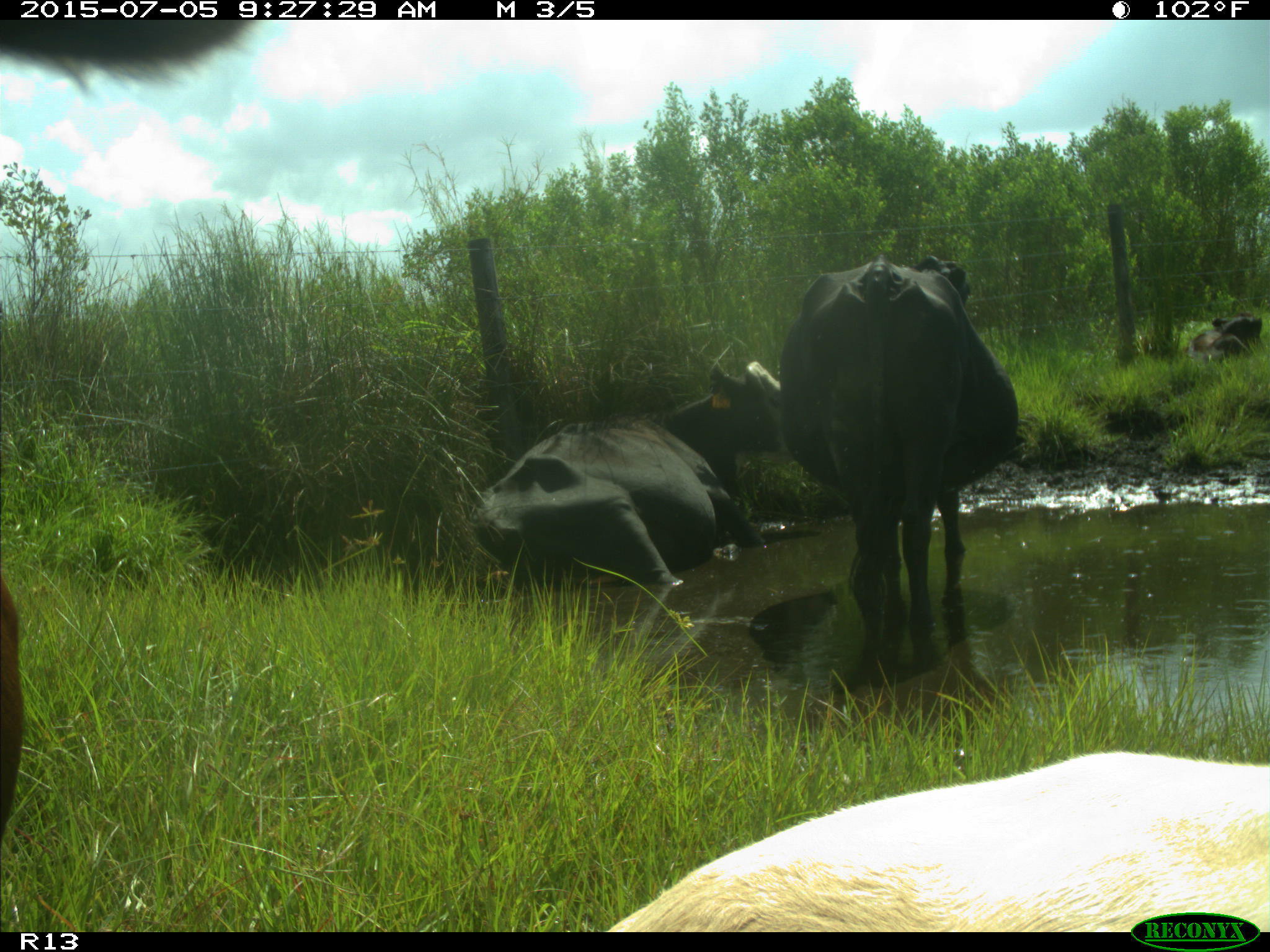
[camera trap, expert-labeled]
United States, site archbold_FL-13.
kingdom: Animalia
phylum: Chordata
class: Mammalia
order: Artiodactyla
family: Bovidae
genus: Bos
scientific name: Bos taurus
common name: domestic cow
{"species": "Bos taurus (domestic cow)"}